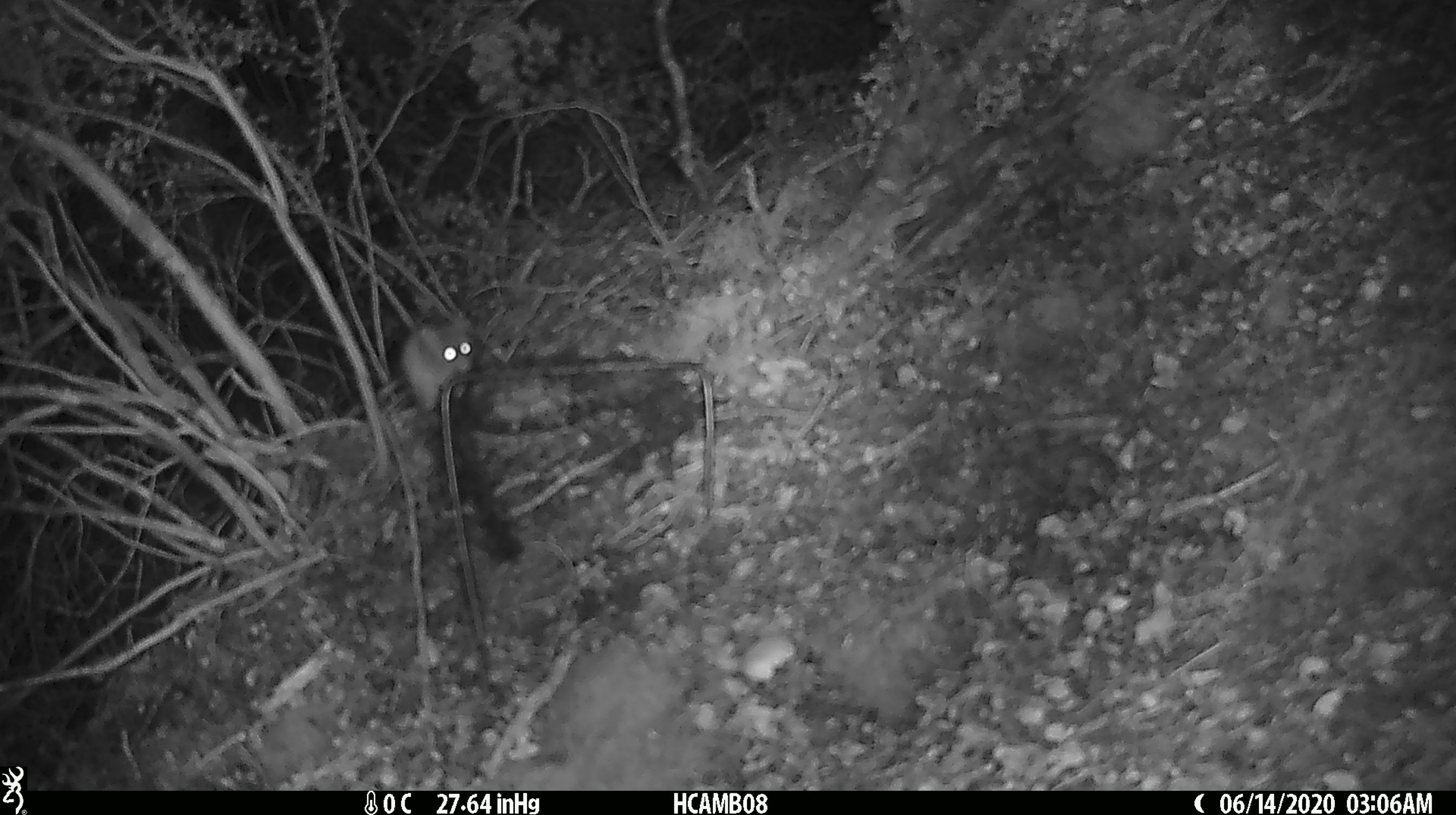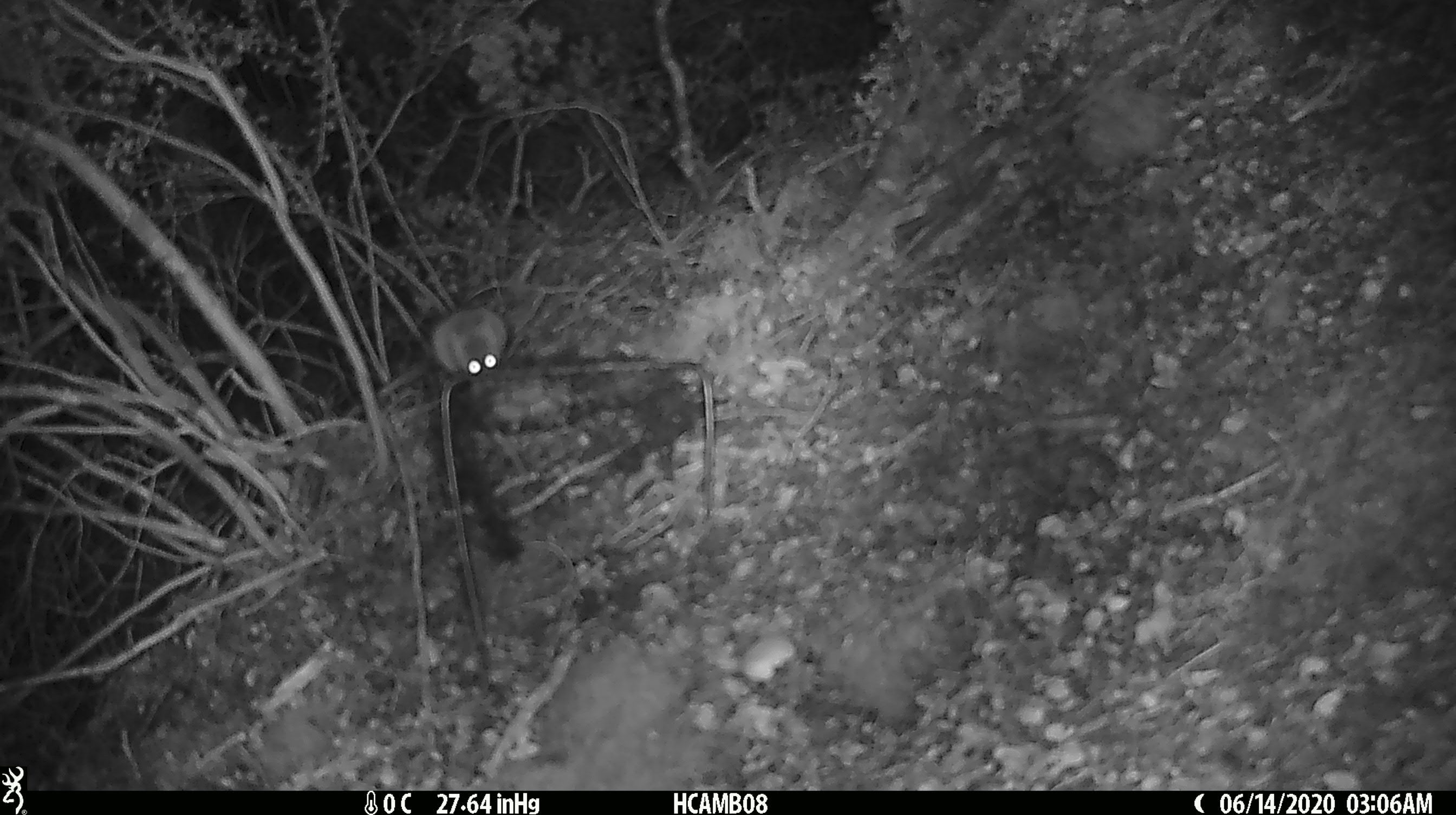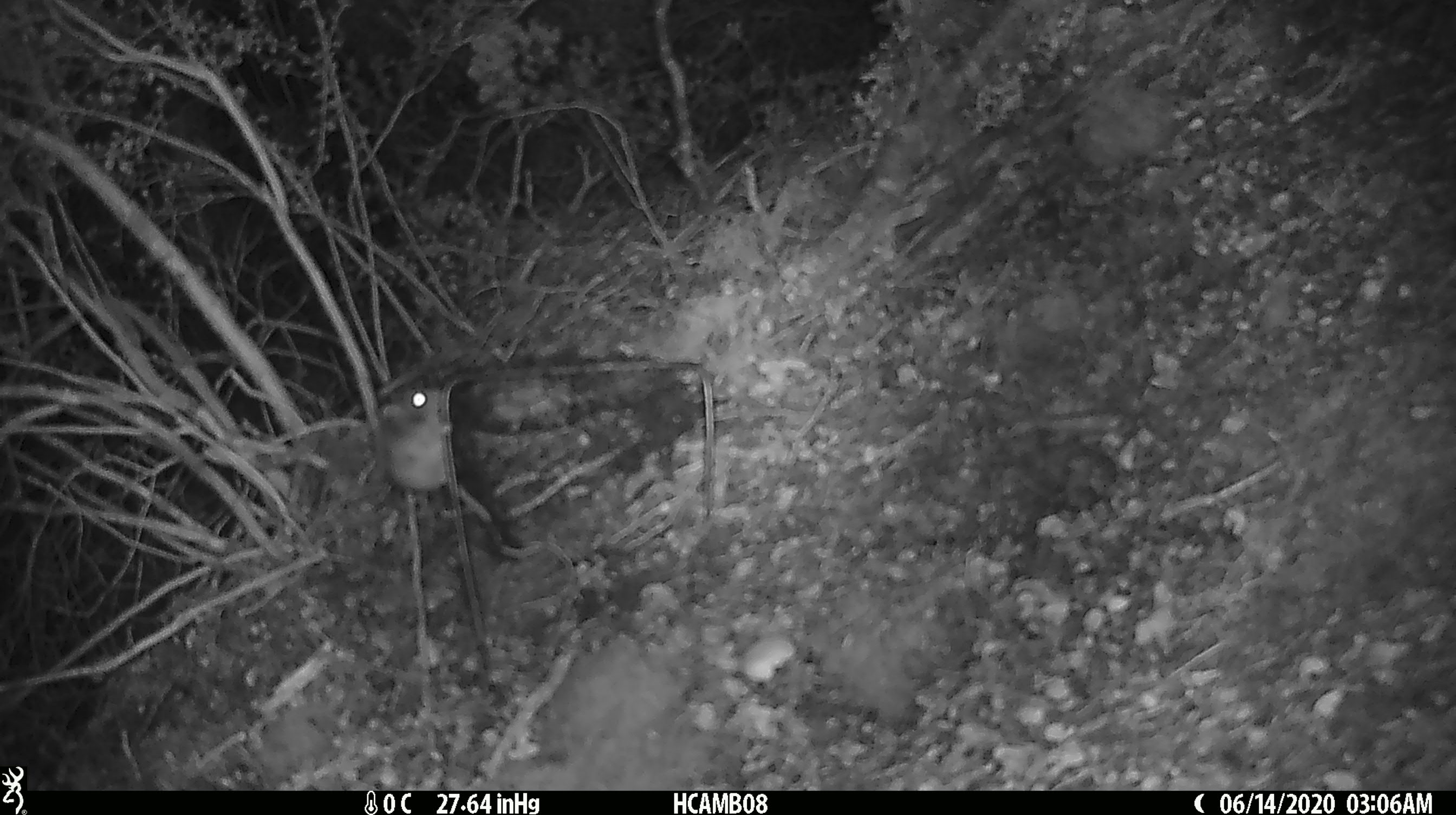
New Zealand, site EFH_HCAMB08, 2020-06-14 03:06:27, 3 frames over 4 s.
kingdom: Animalia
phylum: Chordata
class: Mammalia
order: Rodentia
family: Muridae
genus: Mus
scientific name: Mus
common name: mouse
Mouse (Mus).